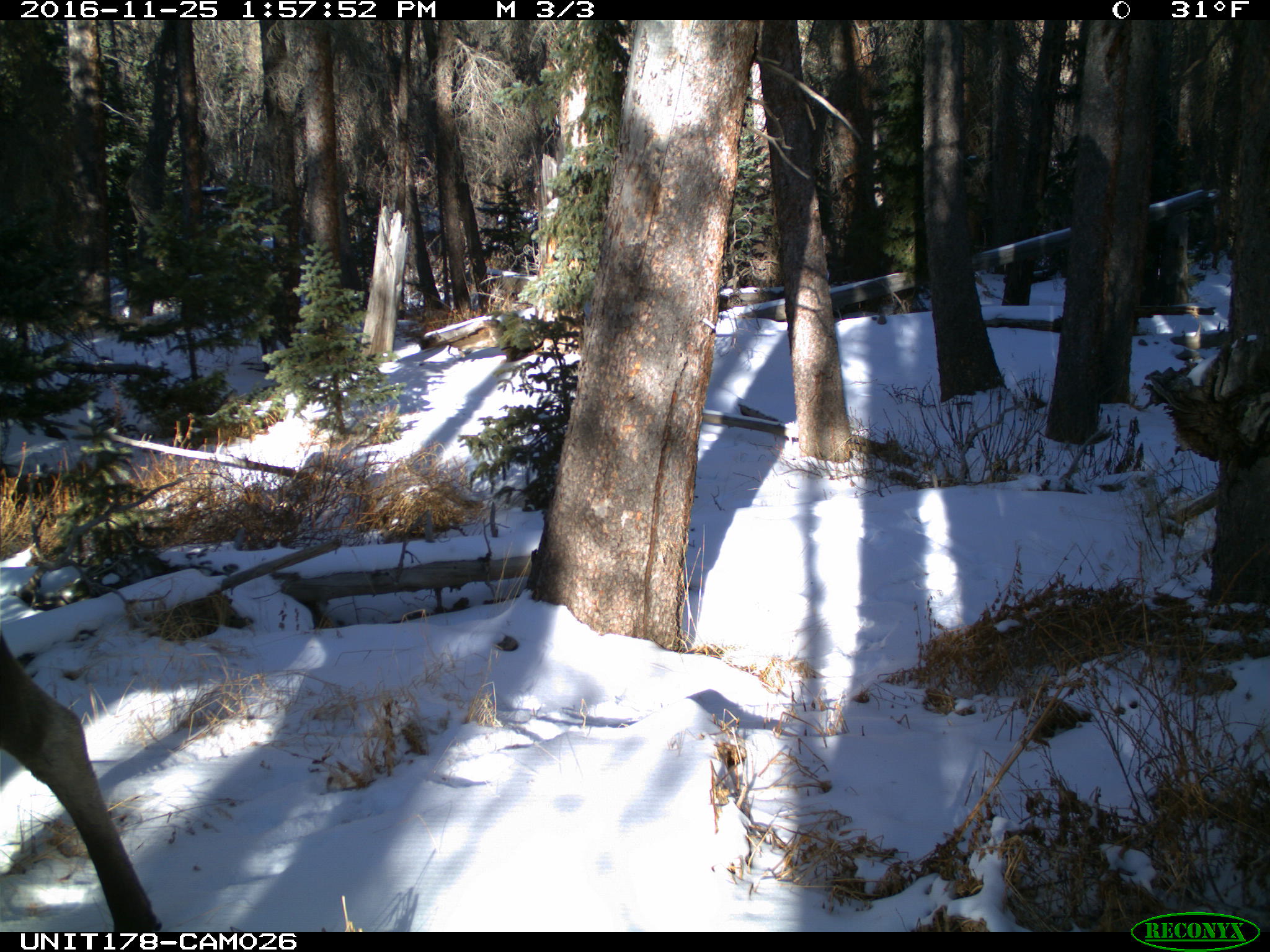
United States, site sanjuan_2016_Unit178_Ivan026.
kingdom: Animalia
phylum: Chordata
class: Mammalia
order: Artiodactyla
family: Cervidae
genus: Alces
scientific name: Alces alces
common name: moose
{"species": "Alces alces (moose)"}